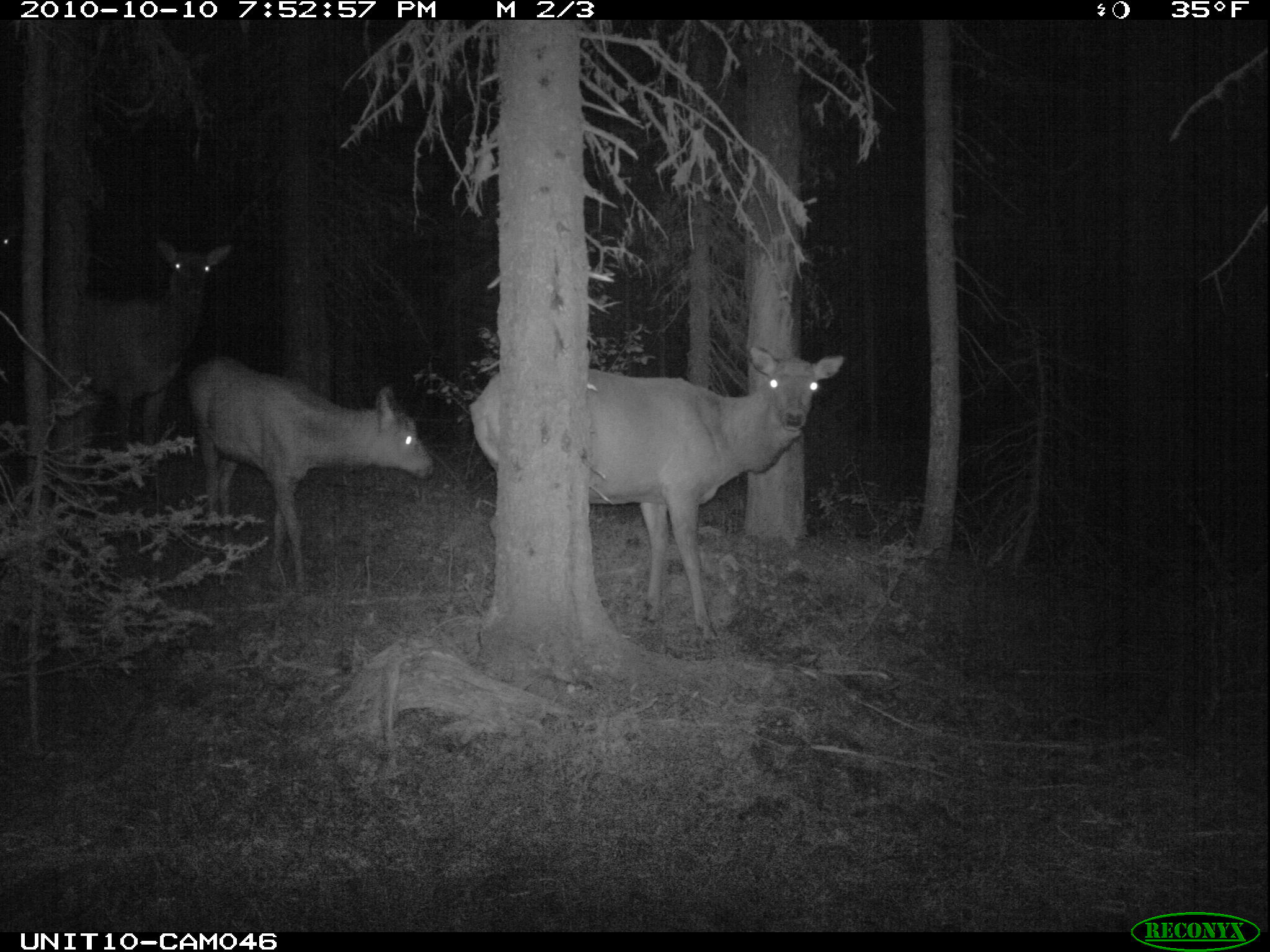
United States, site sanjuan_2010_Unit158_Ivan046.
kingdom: Animalia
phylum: Chordata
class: Mammalia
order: Artiodactyla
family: Cervidae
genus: Cervus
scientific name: Cervus elaphus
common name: red deer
Cervus elaphus (red deer).